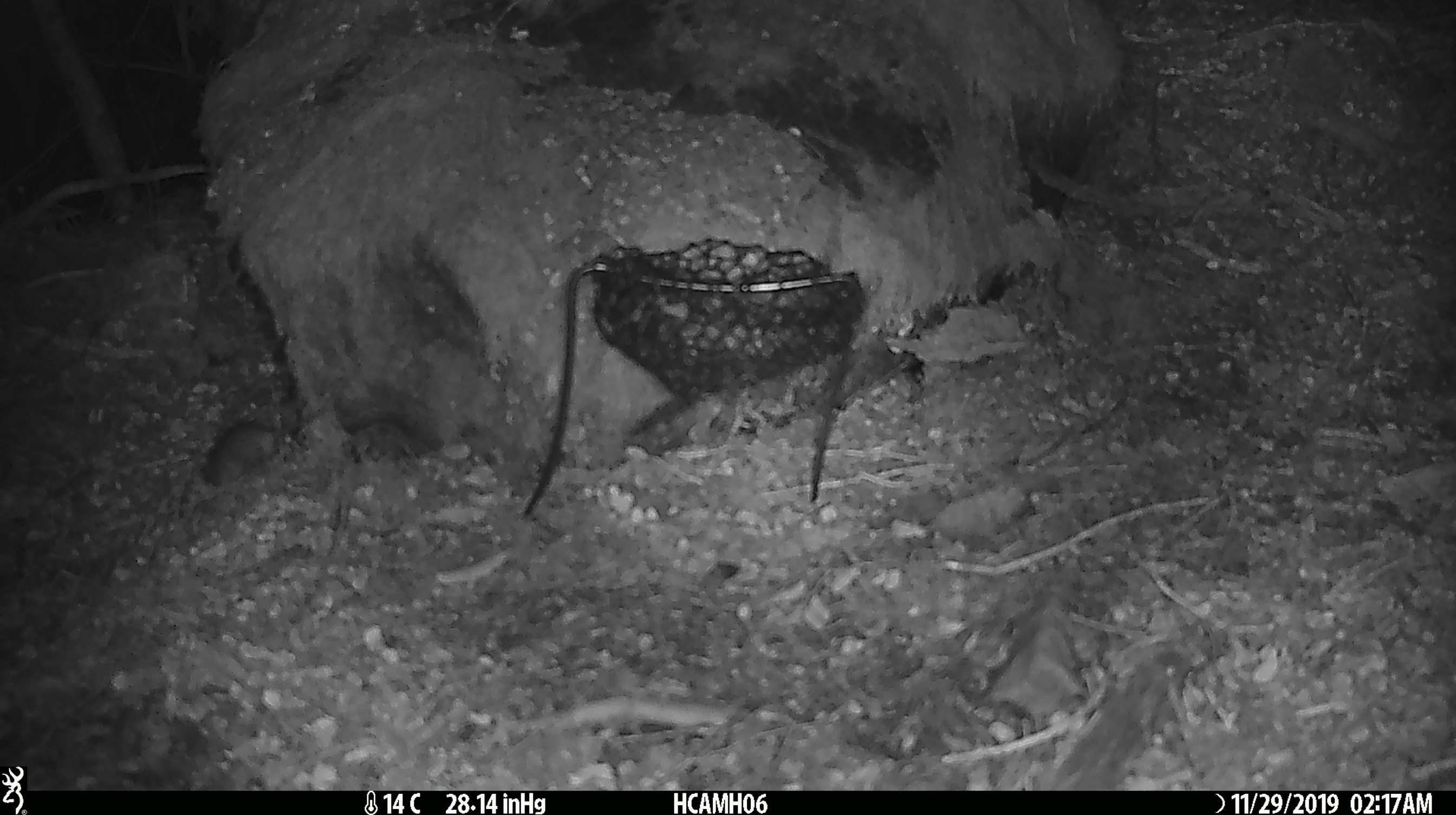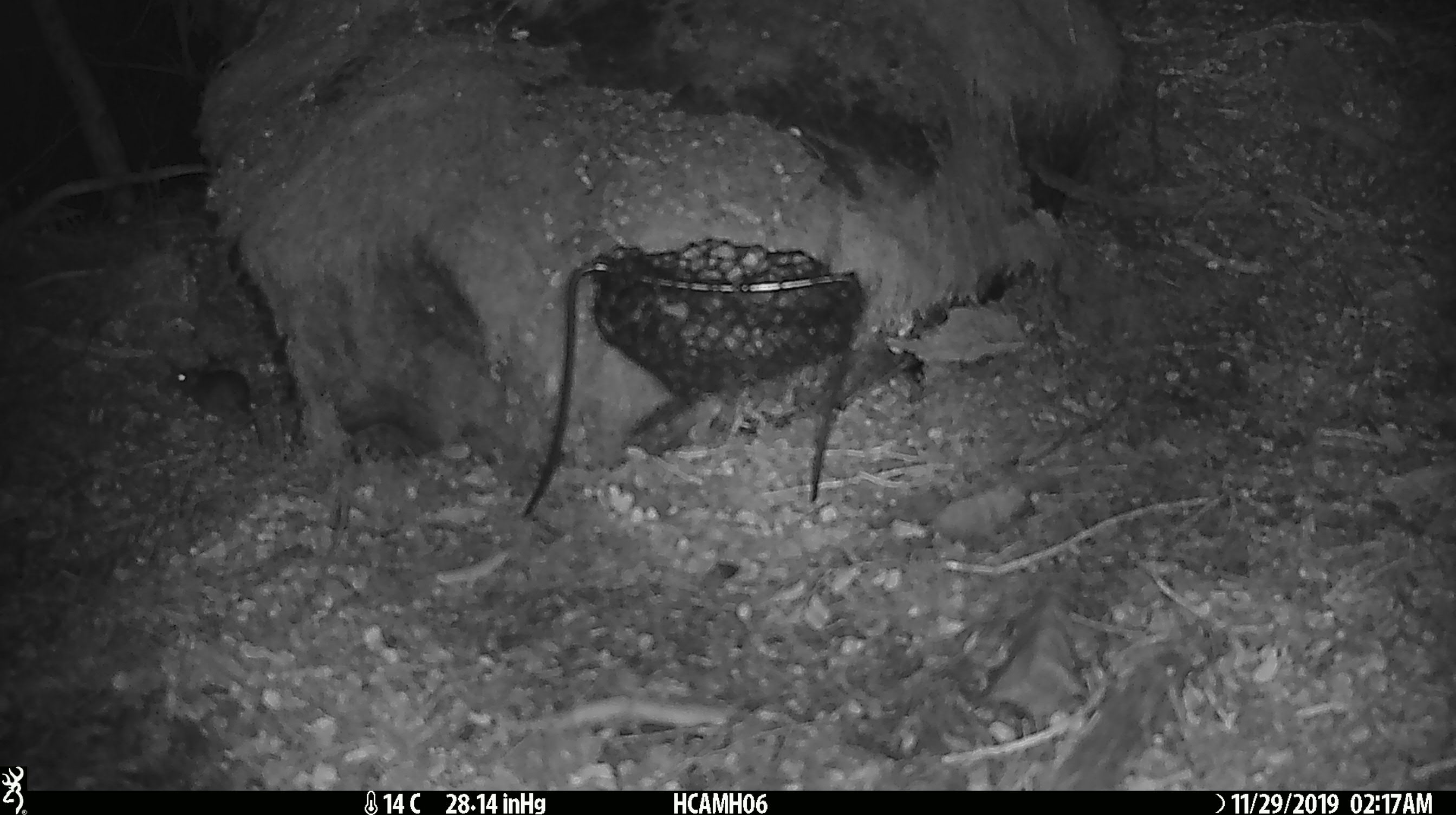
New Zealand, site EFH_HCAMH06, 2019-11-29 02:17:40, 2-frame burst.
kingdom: Animalia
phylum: Chordata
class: Mammalia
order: Rodentia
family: Muridae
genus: Mus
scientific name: Mus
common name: mouse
Mouse (Mus).